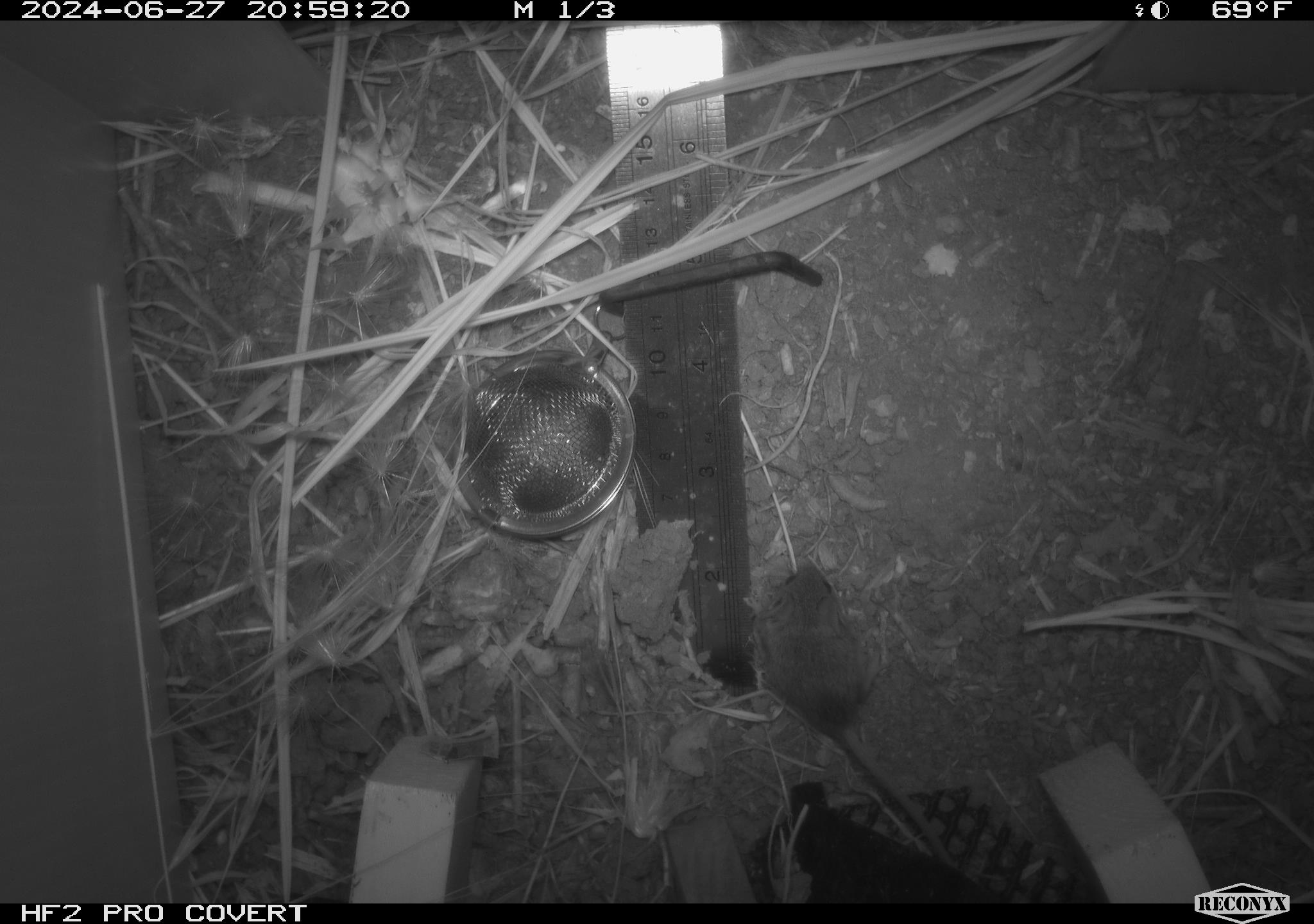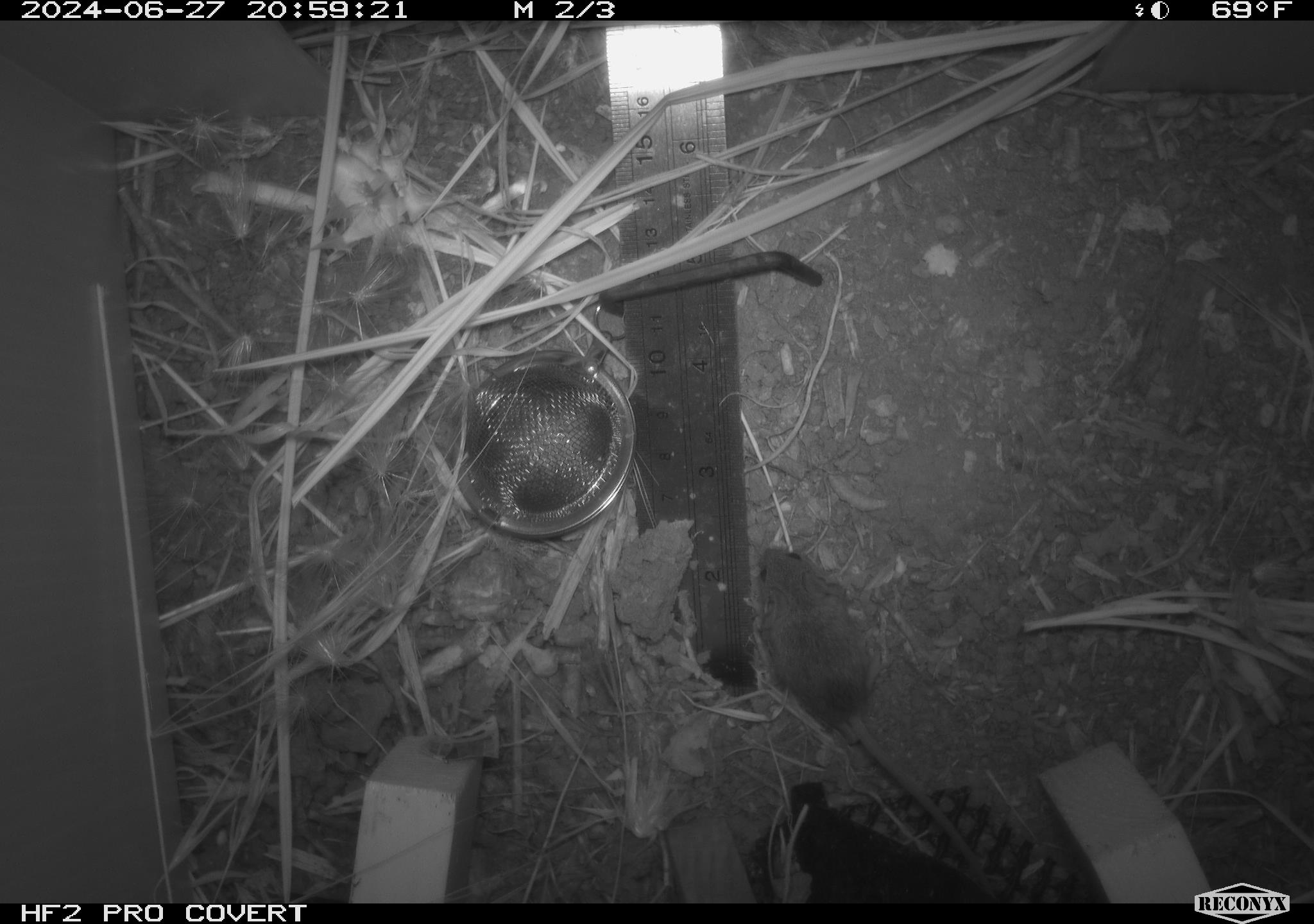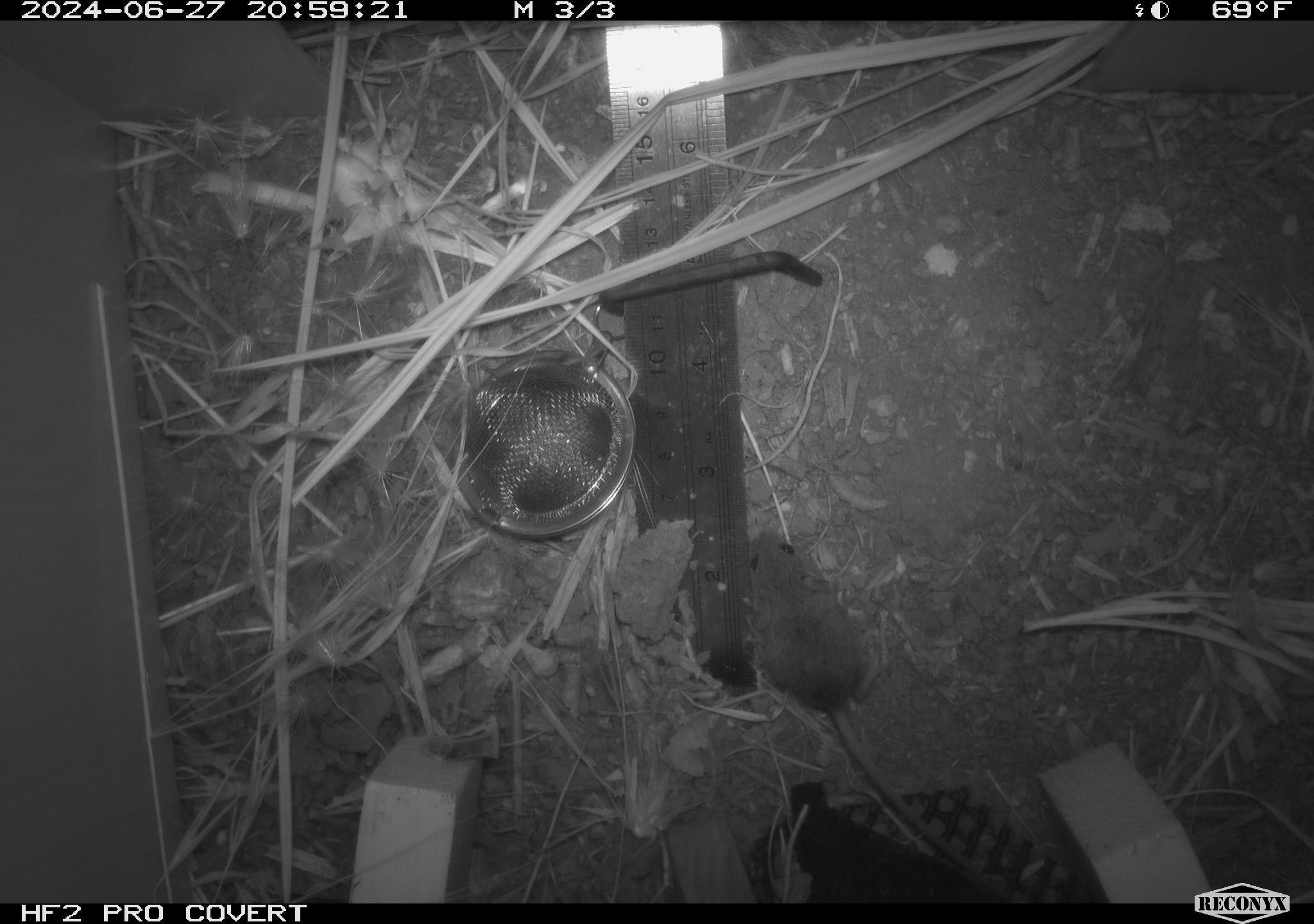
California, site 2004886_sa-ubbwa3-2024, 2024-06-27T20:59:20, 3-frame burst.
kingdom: Animalia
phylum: Chordata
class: Mammalia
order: Rodentia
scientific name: Rodentia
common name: mouse species